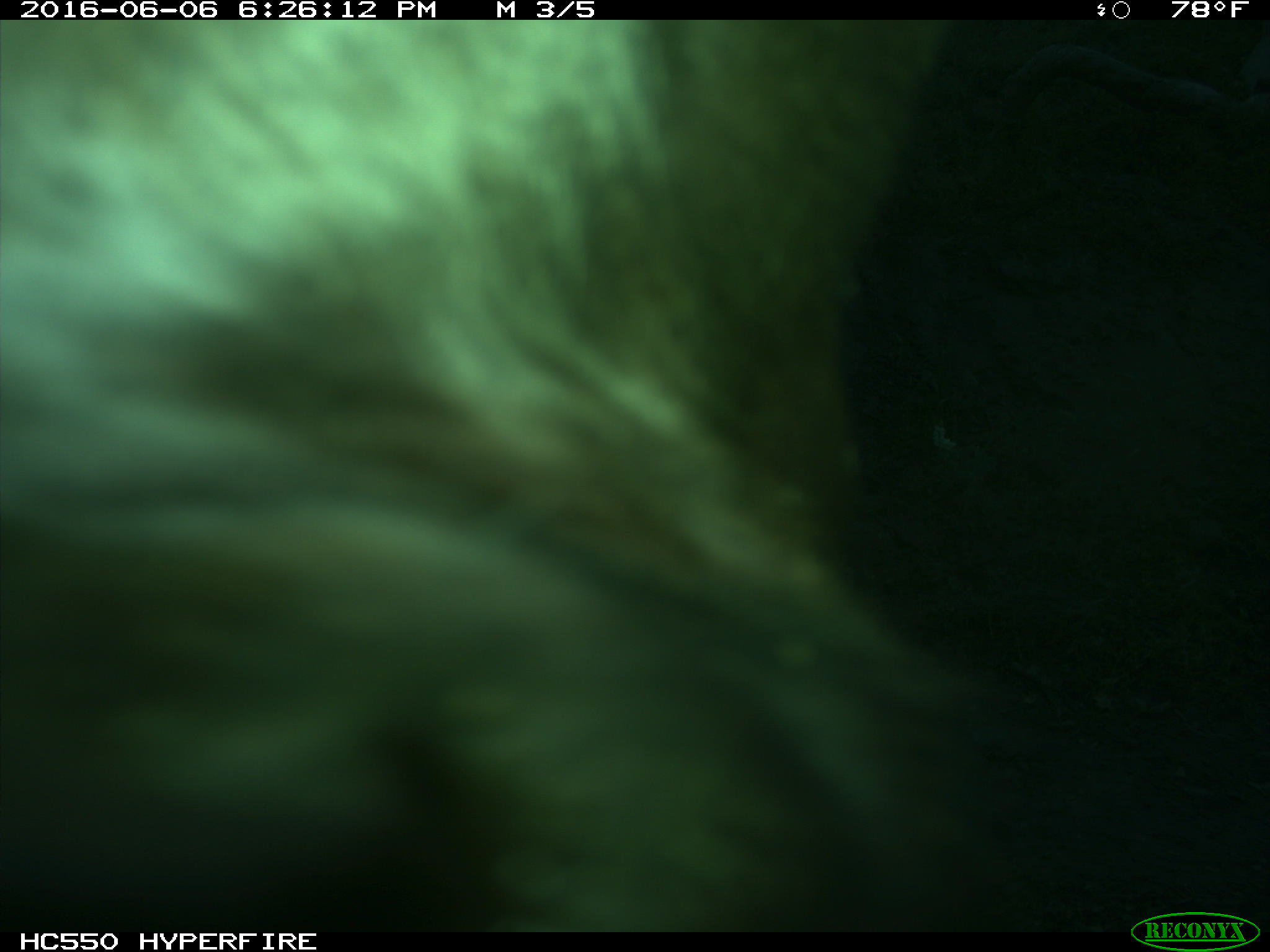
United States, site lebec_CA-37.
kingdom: Animalia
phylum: Chordata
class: Mammalia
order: Artiodactyla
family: Bovidae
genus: Bos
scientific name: Bos taurus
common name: domestic cow